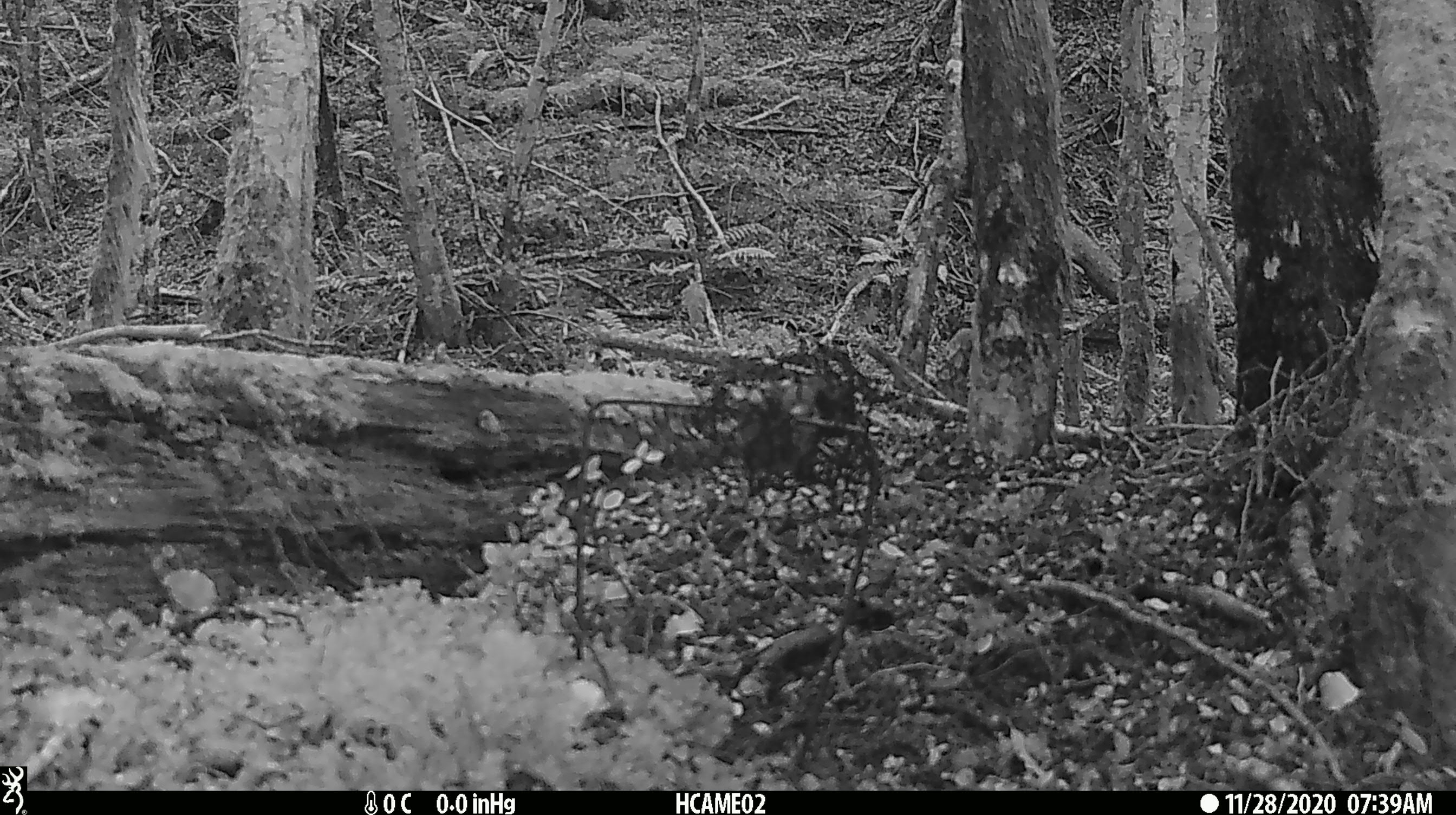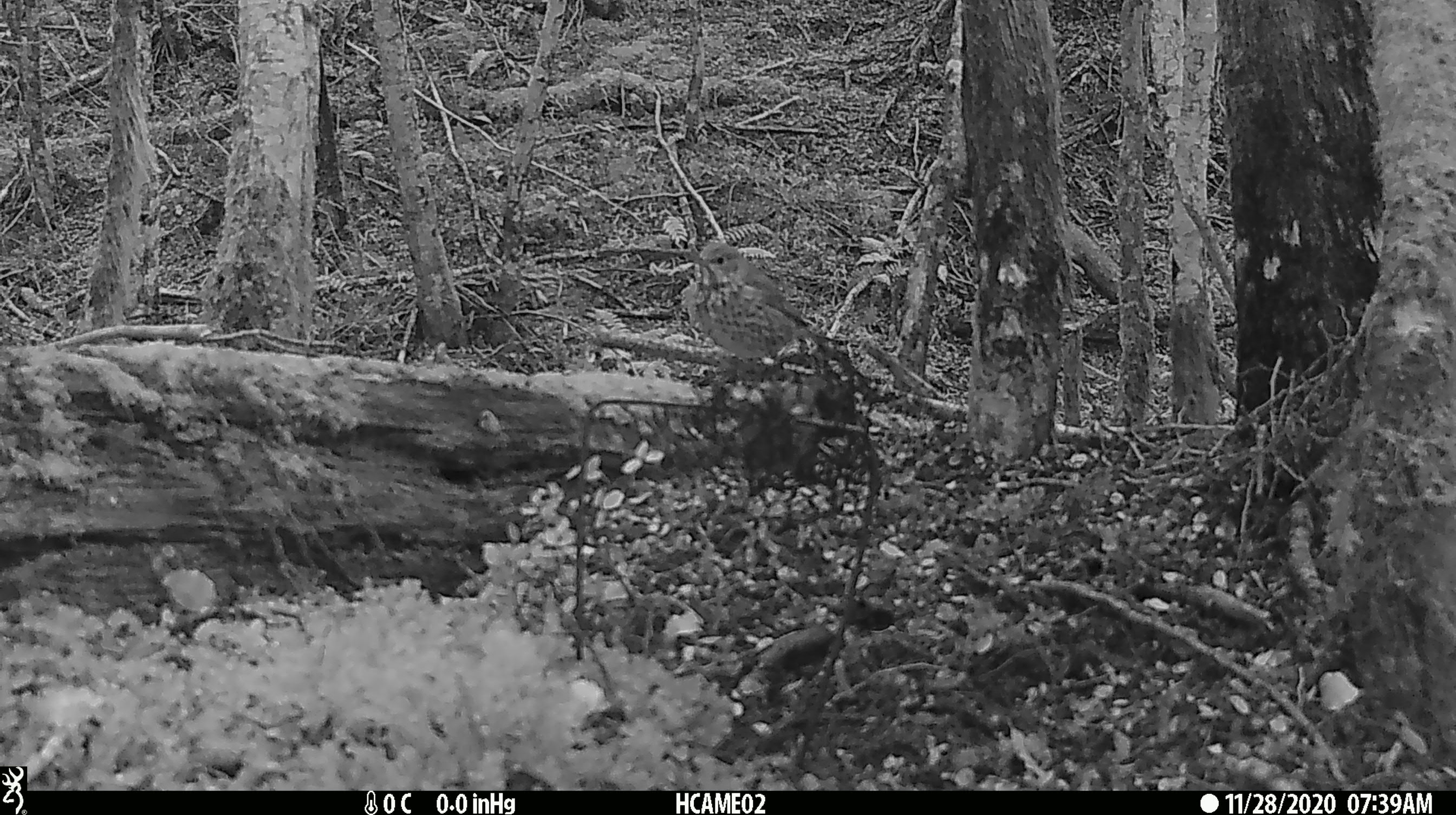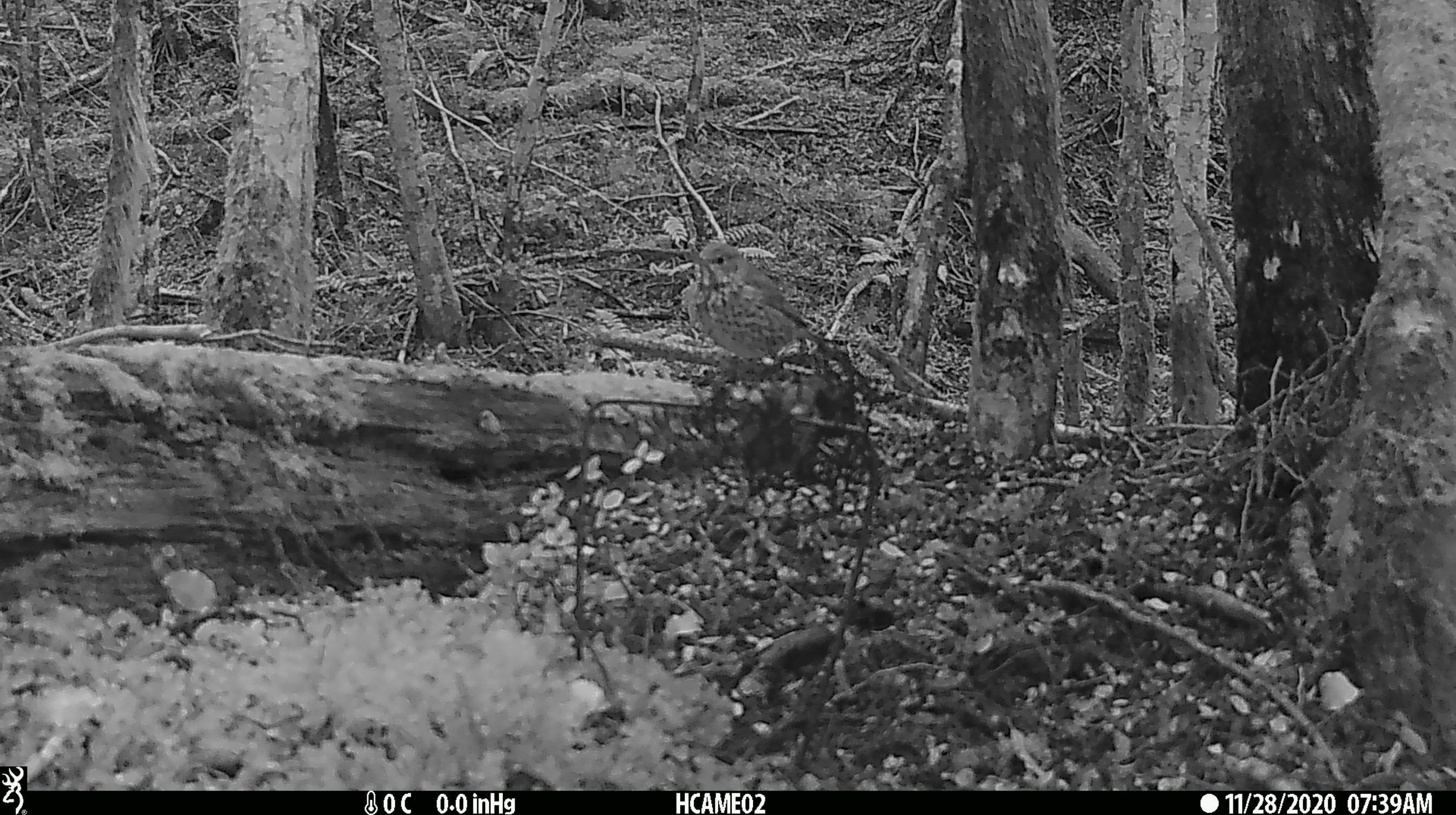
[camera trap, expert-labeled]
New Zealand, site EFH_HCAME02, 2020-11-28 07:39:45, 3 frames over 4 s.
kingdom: Animalia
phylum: Chordata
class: Aves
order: Passeriformes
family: Turdidae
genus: Turdus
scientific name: Turdus philomelos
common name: song thrush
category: thrush